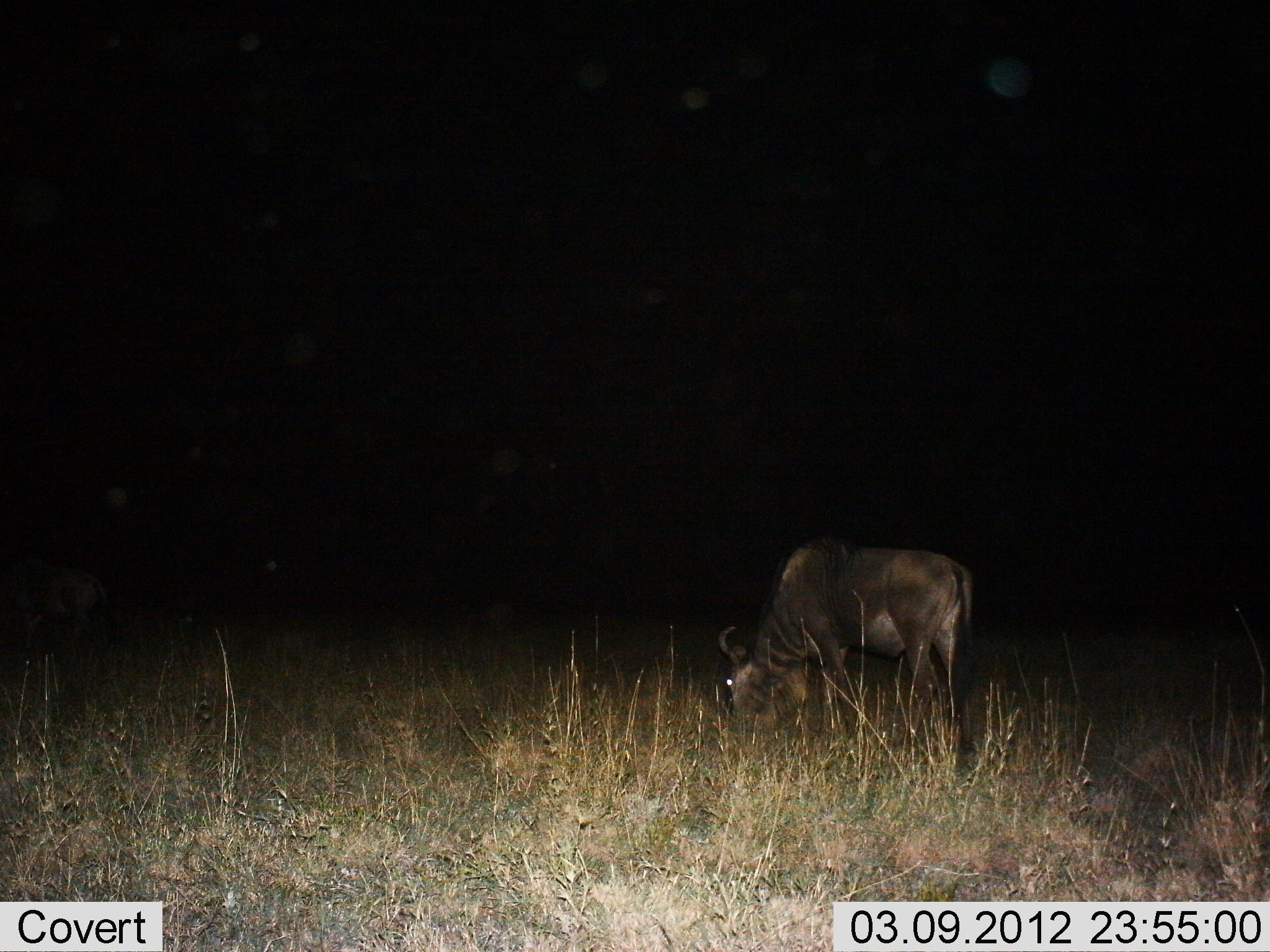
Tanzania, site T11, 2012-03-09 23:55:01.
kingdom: Animalia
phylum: Chordata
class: Mammalia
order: Artiodactyla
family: Bovidae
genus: Connochaetes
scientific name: Connochaetes taurinus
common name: blue wildebeest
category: wildebeest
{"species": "wildebeest (blue wildebeest) (Connochaetes taurinus)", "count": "1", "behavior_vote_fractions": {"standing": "14%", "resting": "0%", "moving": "0%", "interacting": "0%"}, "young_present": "0%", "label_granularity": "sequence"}